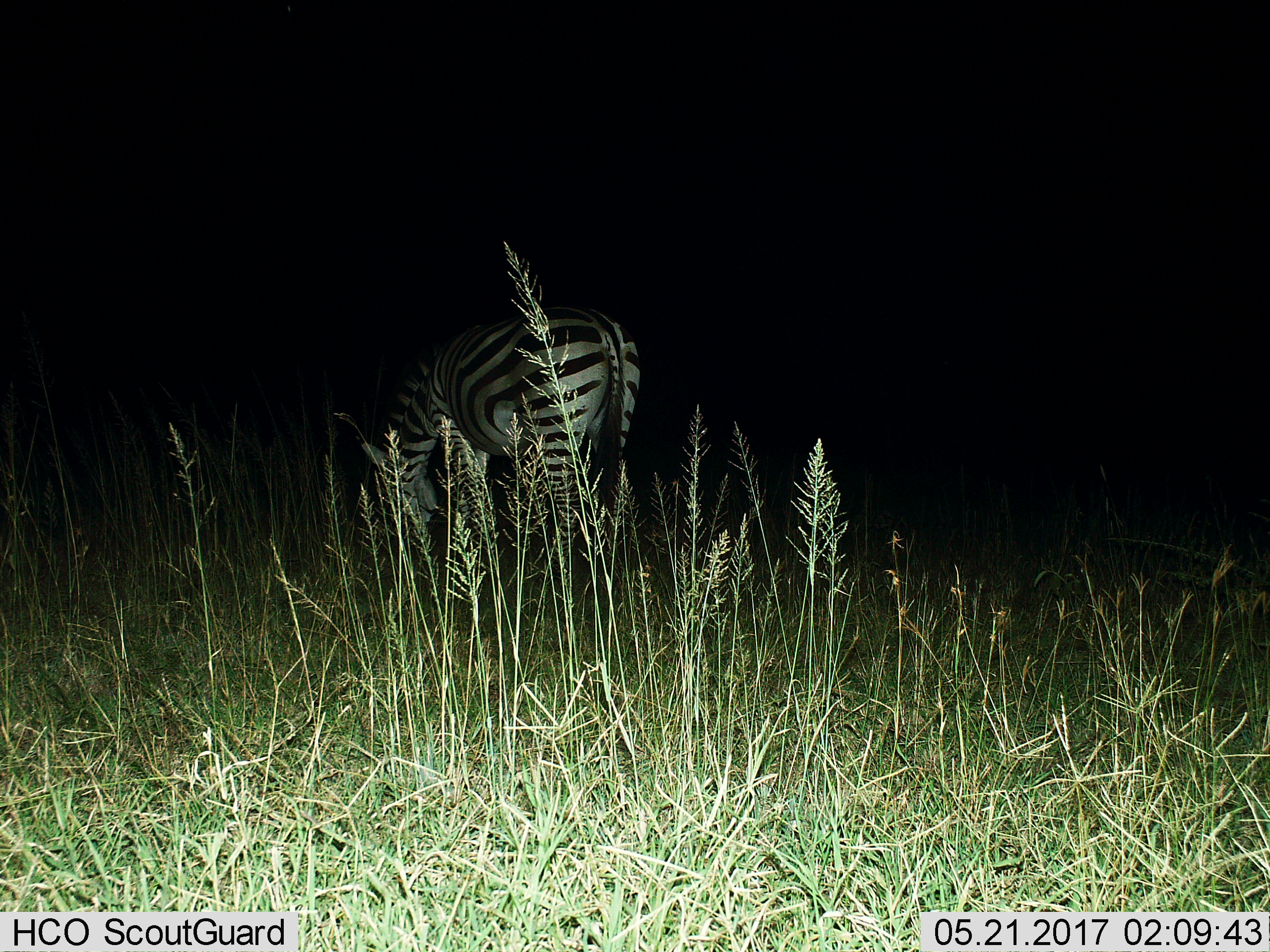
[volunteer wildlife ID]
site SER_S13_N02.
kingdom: Animalia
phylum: Chordata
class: Mammalia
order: Perissodactyla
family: Equidae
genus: Equus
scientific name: Equus quagga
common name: plains zebra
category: zebraplains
Zebraplains (plains zebra) (Equus quagga), count 1. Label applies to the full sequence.